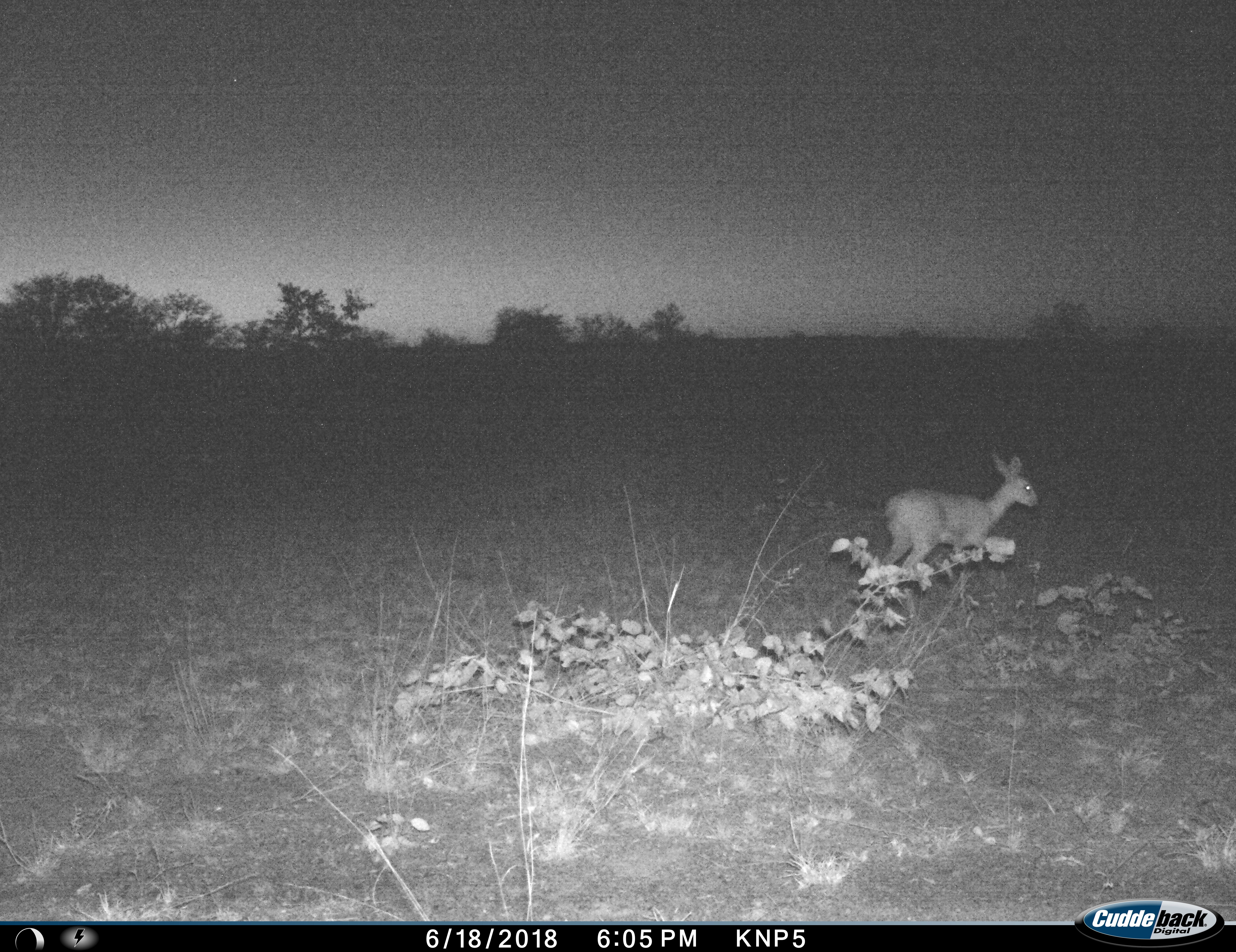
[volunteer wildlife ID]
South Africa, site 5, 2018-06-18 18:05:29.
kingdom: Animalia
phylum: Chordata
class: Mammalia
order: Artiodactyla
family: Bovidae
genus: Raphicerus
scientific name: Raphicerus campestris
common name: steenbok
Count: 1.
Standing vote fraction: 0%.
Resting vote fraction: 0%.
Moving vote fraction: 100%.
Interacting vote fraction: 0%.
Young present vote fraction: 0%.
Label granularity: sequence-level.